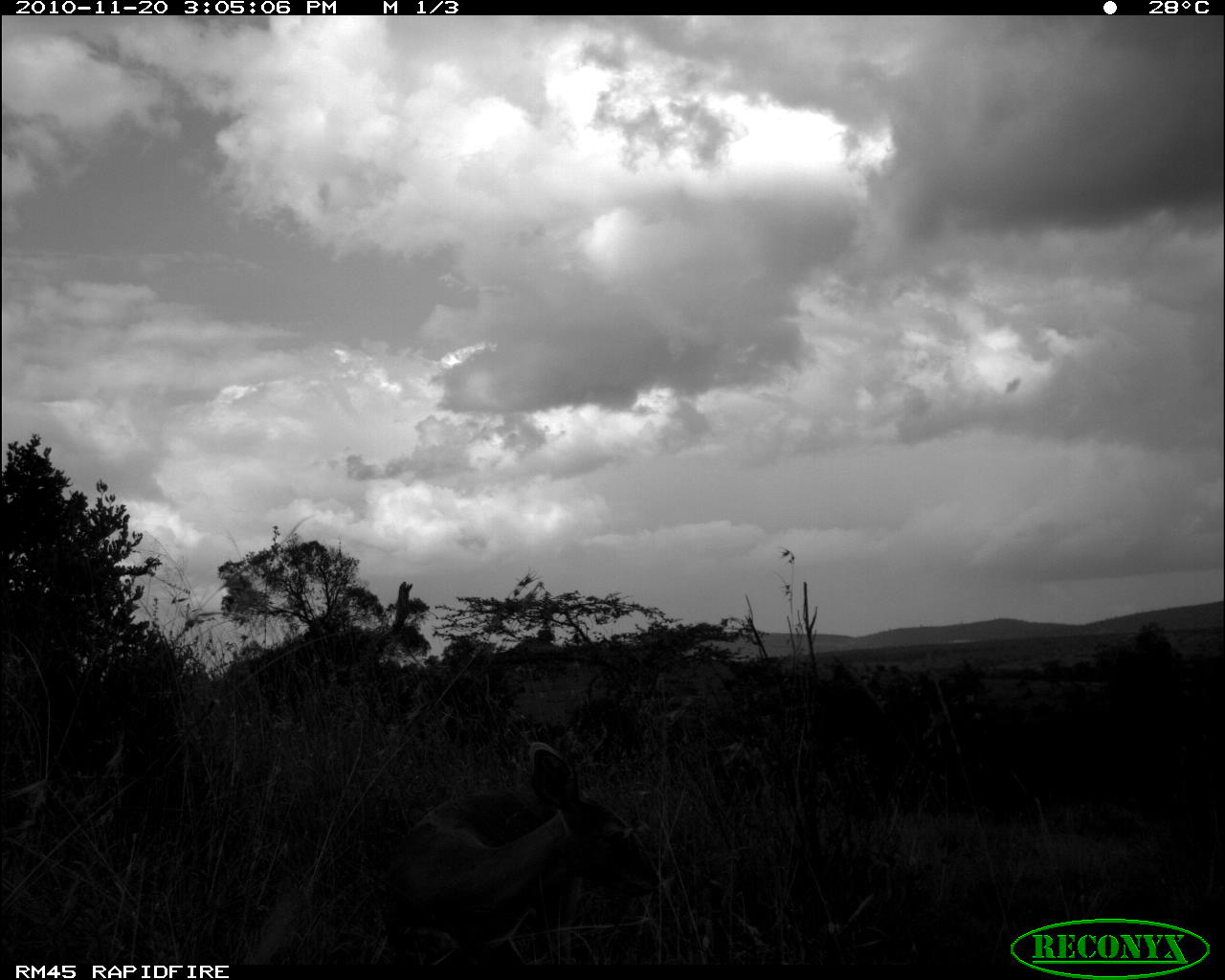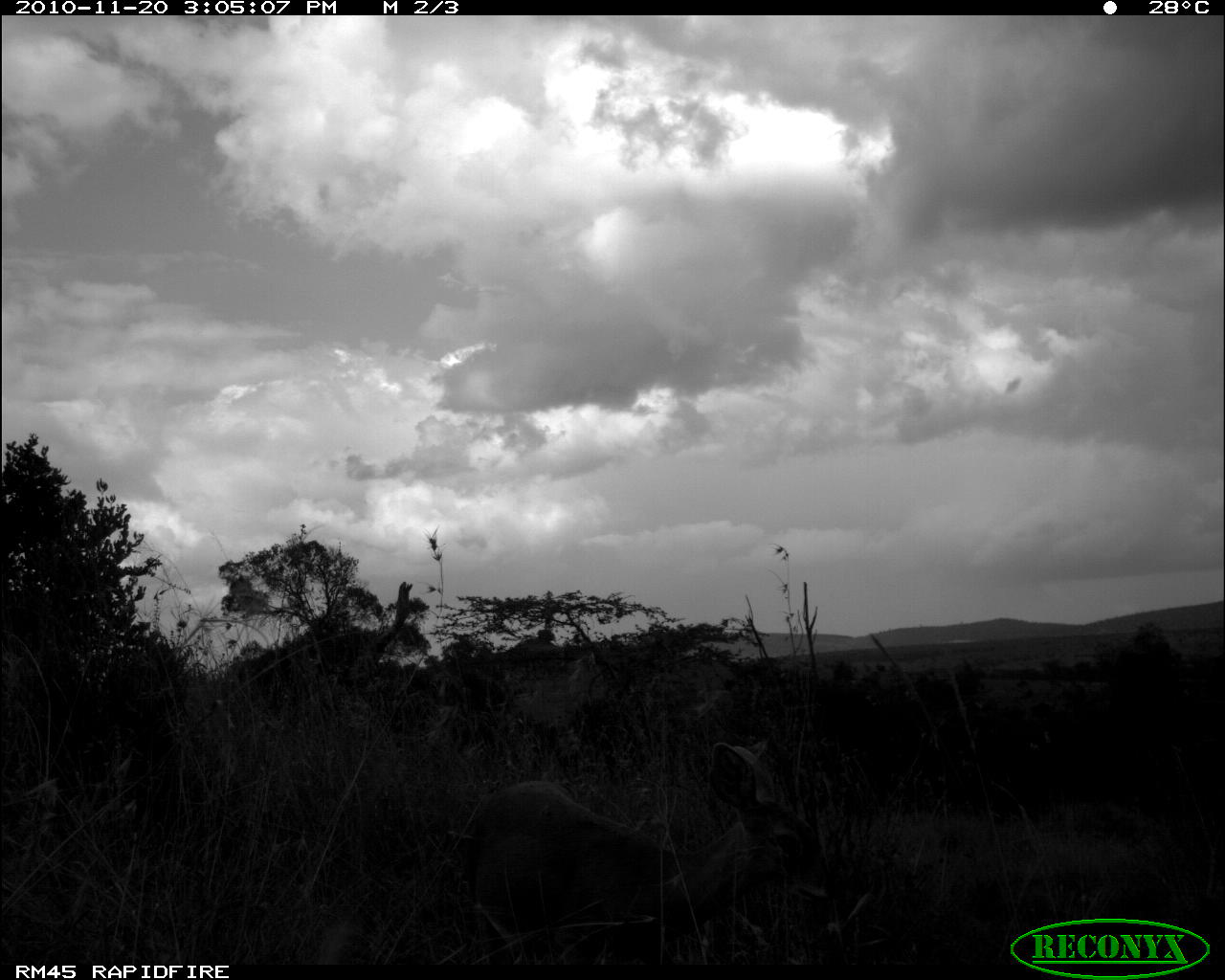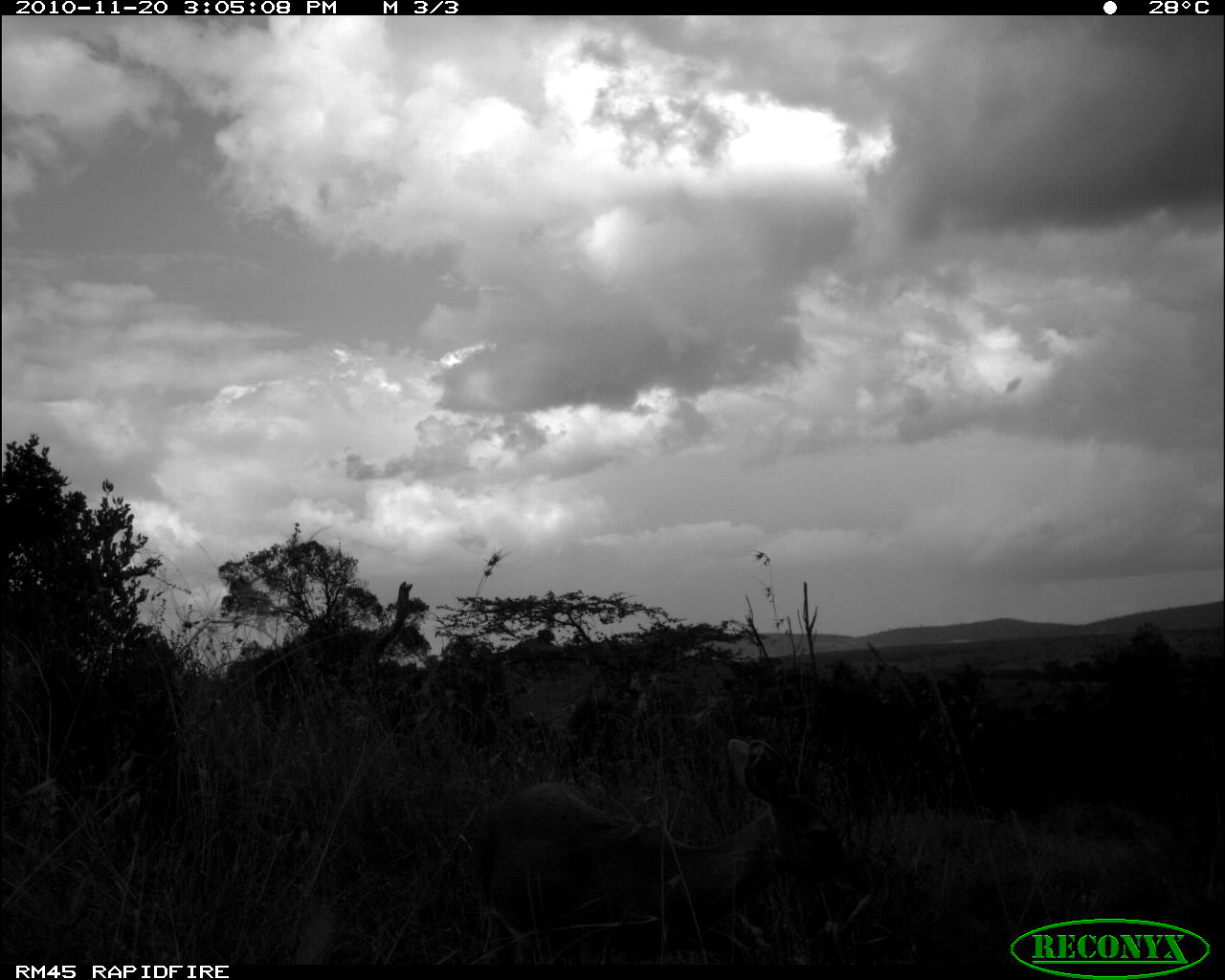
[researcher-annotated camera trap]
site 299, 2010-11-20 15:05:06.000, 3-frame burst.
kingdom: Animalia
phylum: Chordata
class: Mammalia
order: Artiodactyla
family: Bovidae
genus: Raphicerus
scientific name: Raphicerus campestris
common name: steenbok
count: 1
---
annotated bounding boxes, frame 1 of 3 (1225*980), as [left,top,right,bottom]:
raphicerus campestris: [386,741,663,964]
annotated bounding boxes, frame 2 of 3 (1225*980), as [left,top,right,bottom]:
raphicerus campestris: [470,737,835,964]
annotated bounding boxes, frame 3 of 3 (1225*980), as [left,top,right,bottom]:
raphicerus campestris: [476,738,791,965]